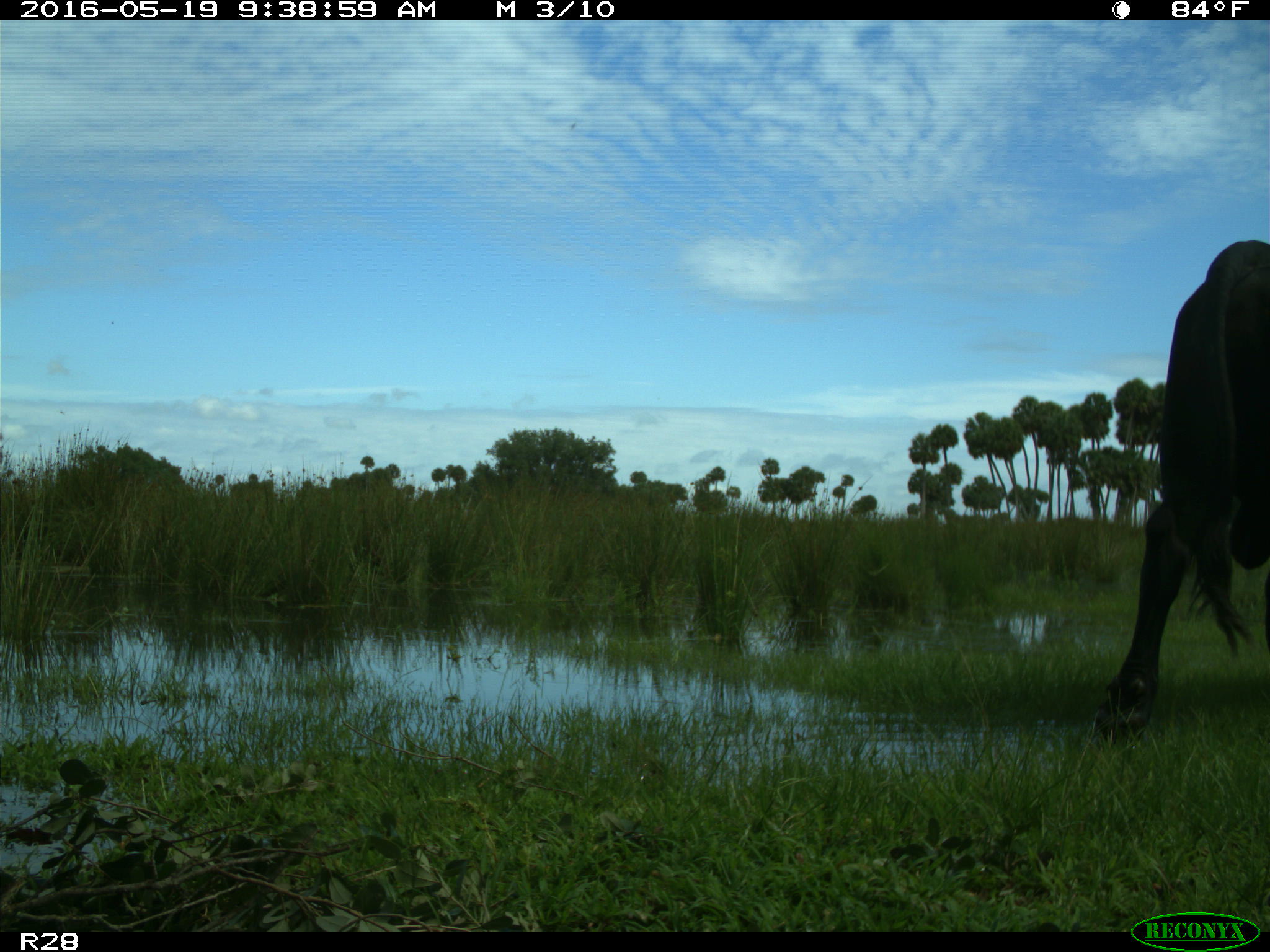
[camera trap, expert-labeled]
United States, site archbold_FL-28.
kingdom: Animalia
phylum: Chordata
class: Mammalia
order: Artiodactyla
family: Bovidae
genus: Bos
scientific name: Bos taurus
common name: domestic cow